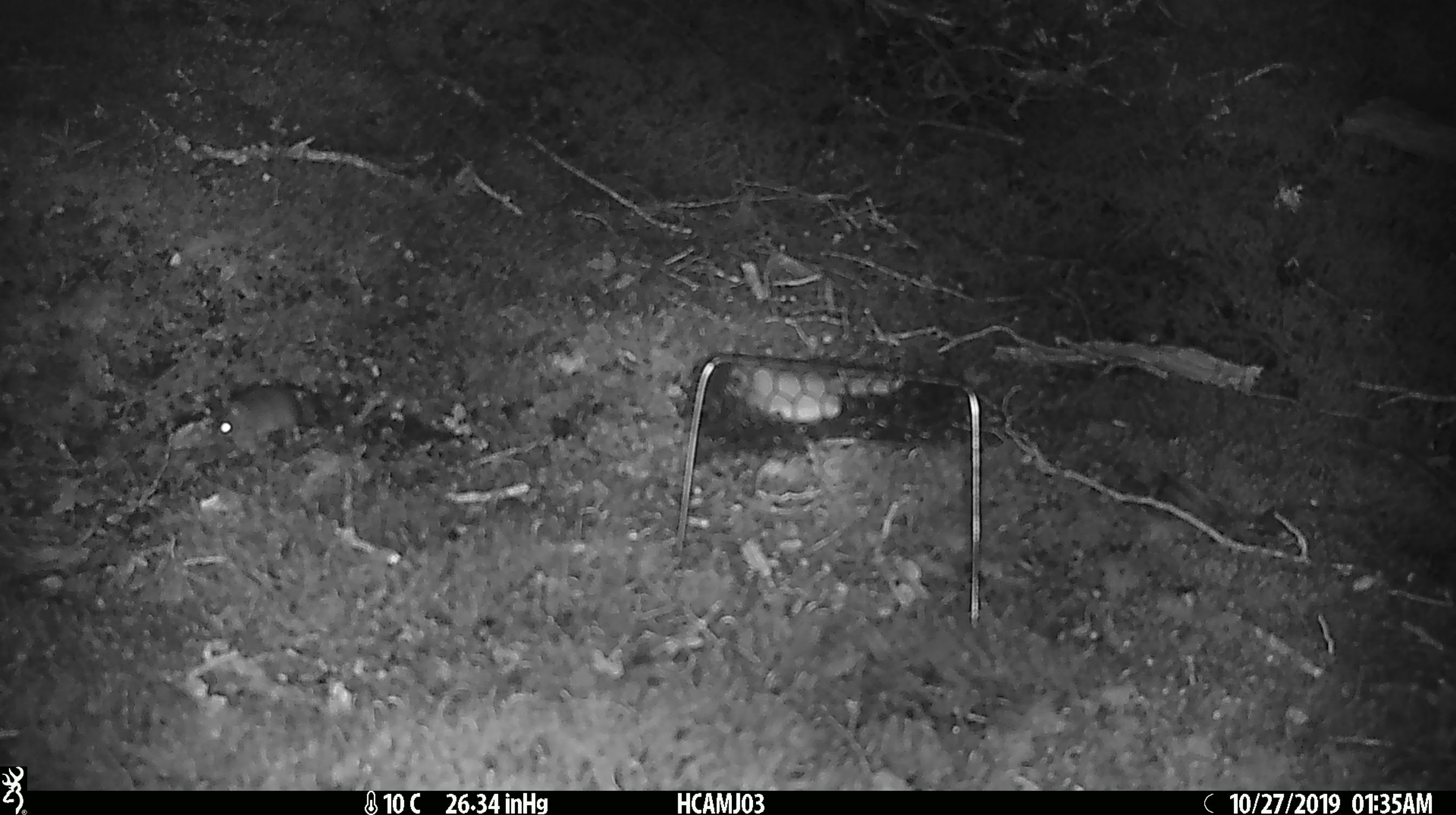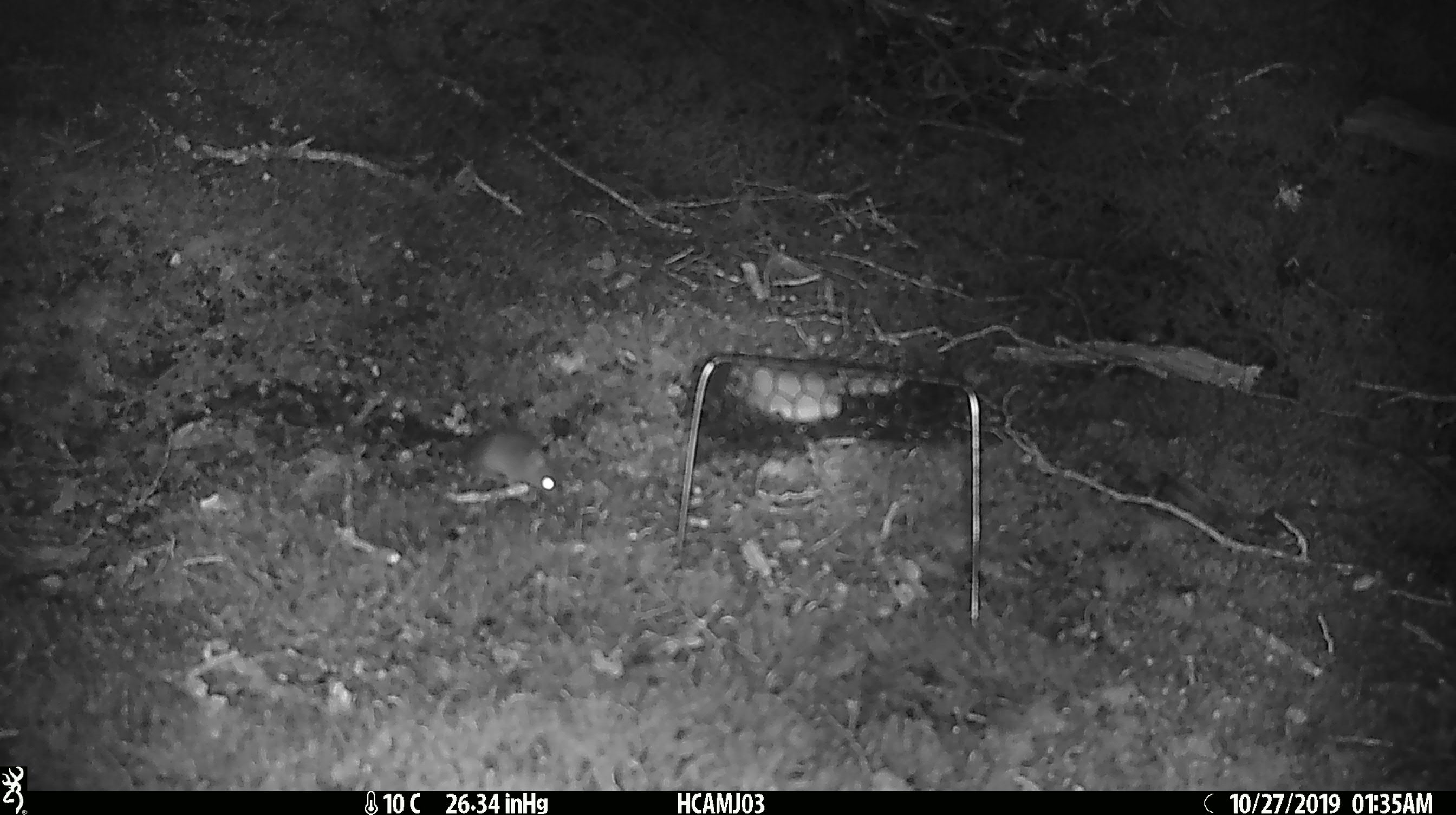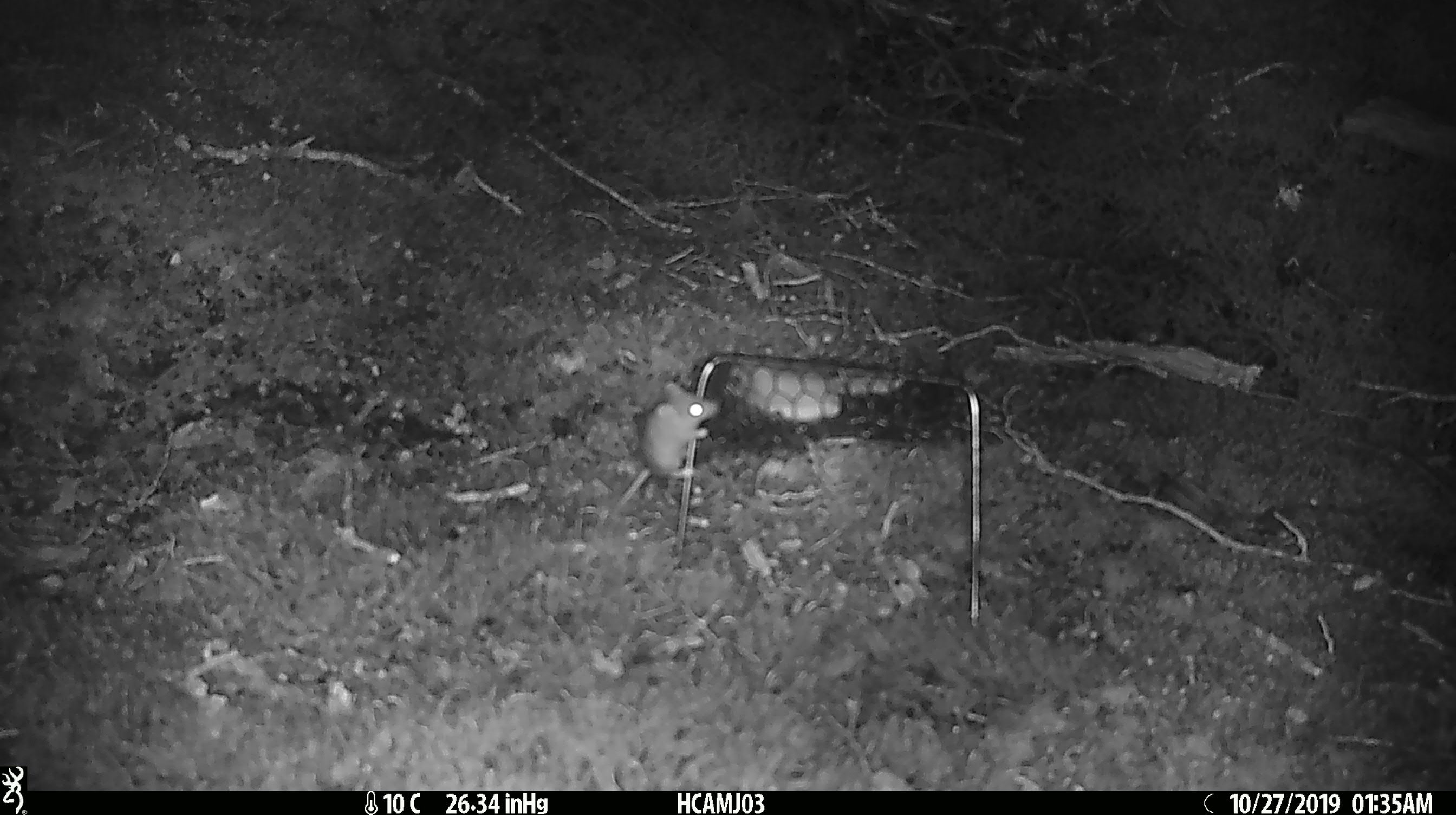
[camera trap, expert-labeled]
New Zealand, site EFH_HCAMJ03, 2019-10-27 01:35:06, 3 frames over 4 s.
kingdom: Animalia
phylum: Chordata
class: Mammalia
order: Rodentia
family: Muridae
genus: Mus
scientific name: Mus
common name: mouse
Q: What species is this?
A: Mouse (Mus).